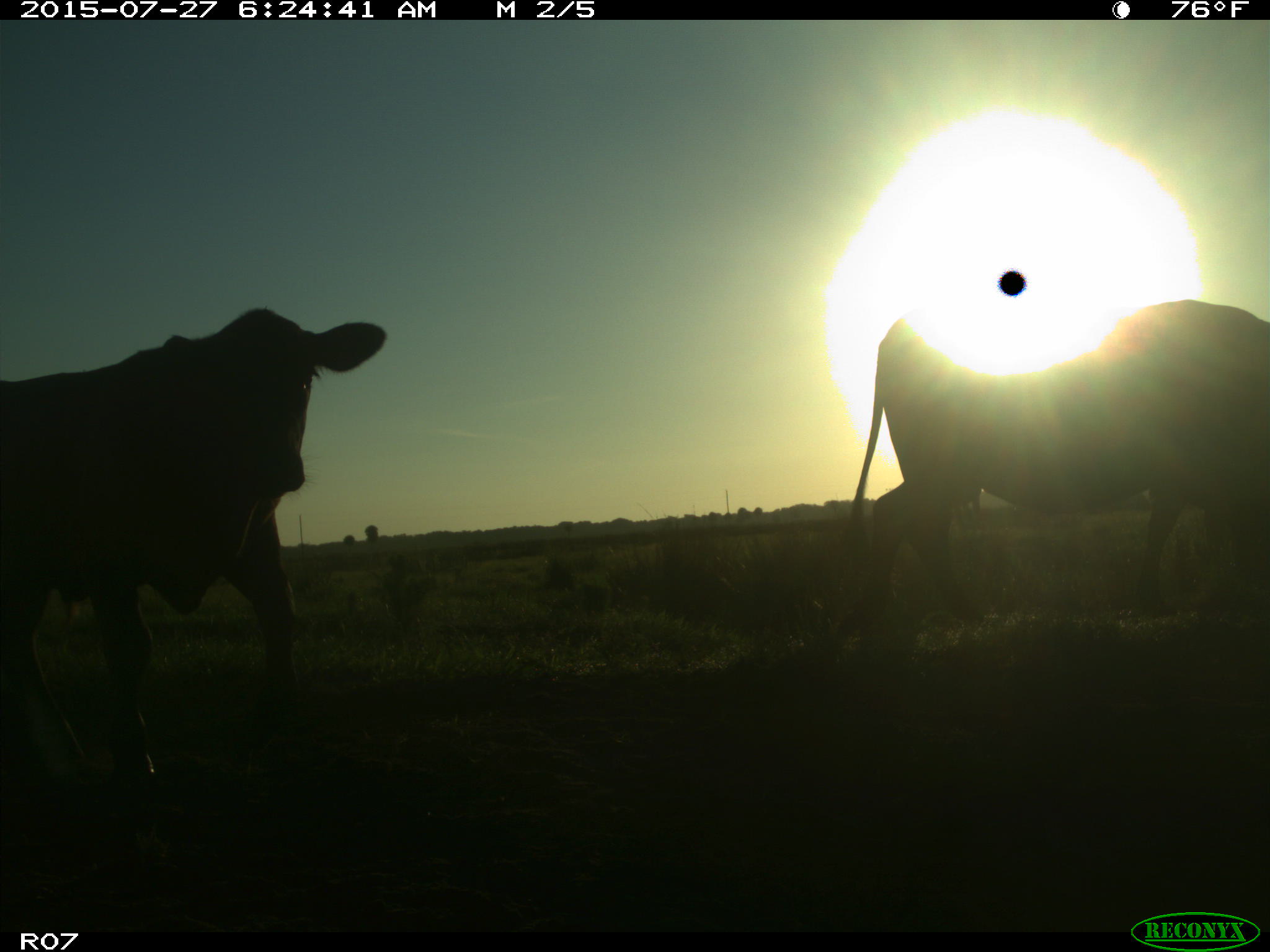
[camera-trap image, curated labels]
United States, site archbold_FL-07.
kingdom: Animalia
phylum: Chordata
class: Mammalia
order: Artiodactyla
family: Bovidae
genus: Bos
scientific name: Bos taurus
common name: domestic cow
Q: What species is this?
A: Bos taurus (domestic cow).